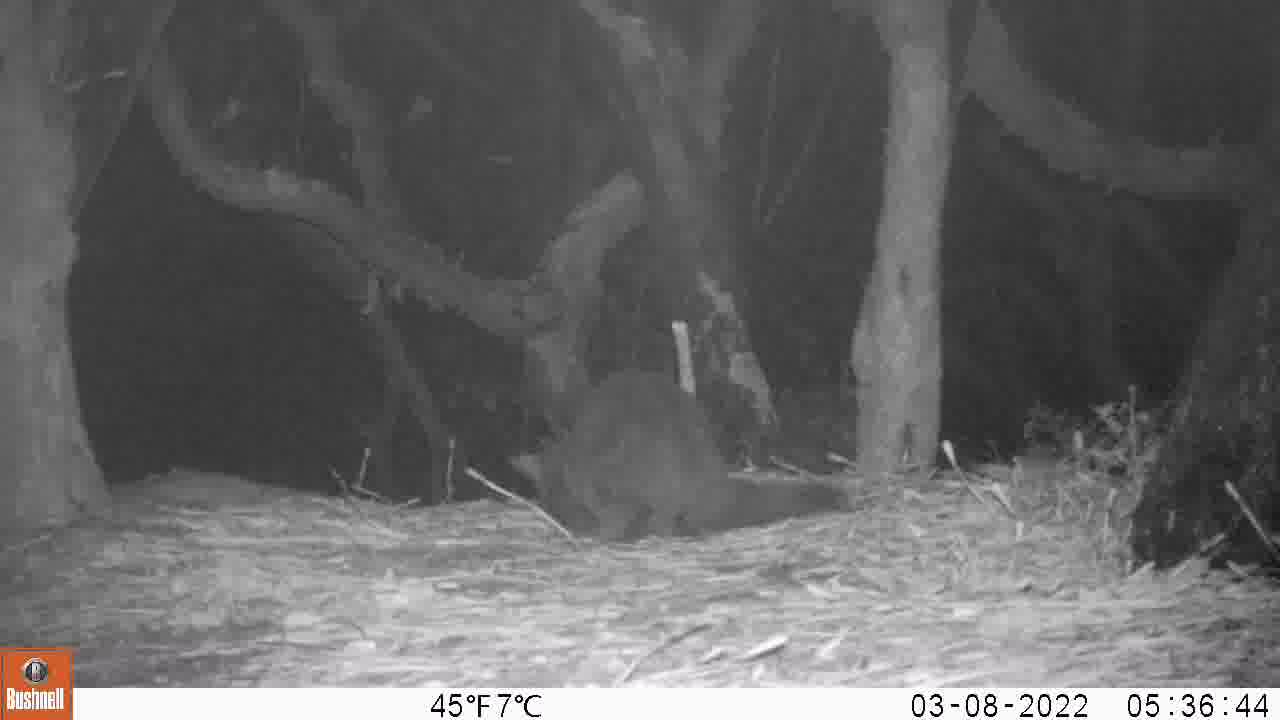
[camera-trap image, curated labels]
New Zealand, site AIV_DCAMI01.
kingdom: Animalia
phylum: Chordata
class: Mammalia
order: Carnivora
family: Felidae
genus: Felis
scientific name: Felis catus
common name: domestic cat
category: cat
Cat (domestic cat) (Felis catus).